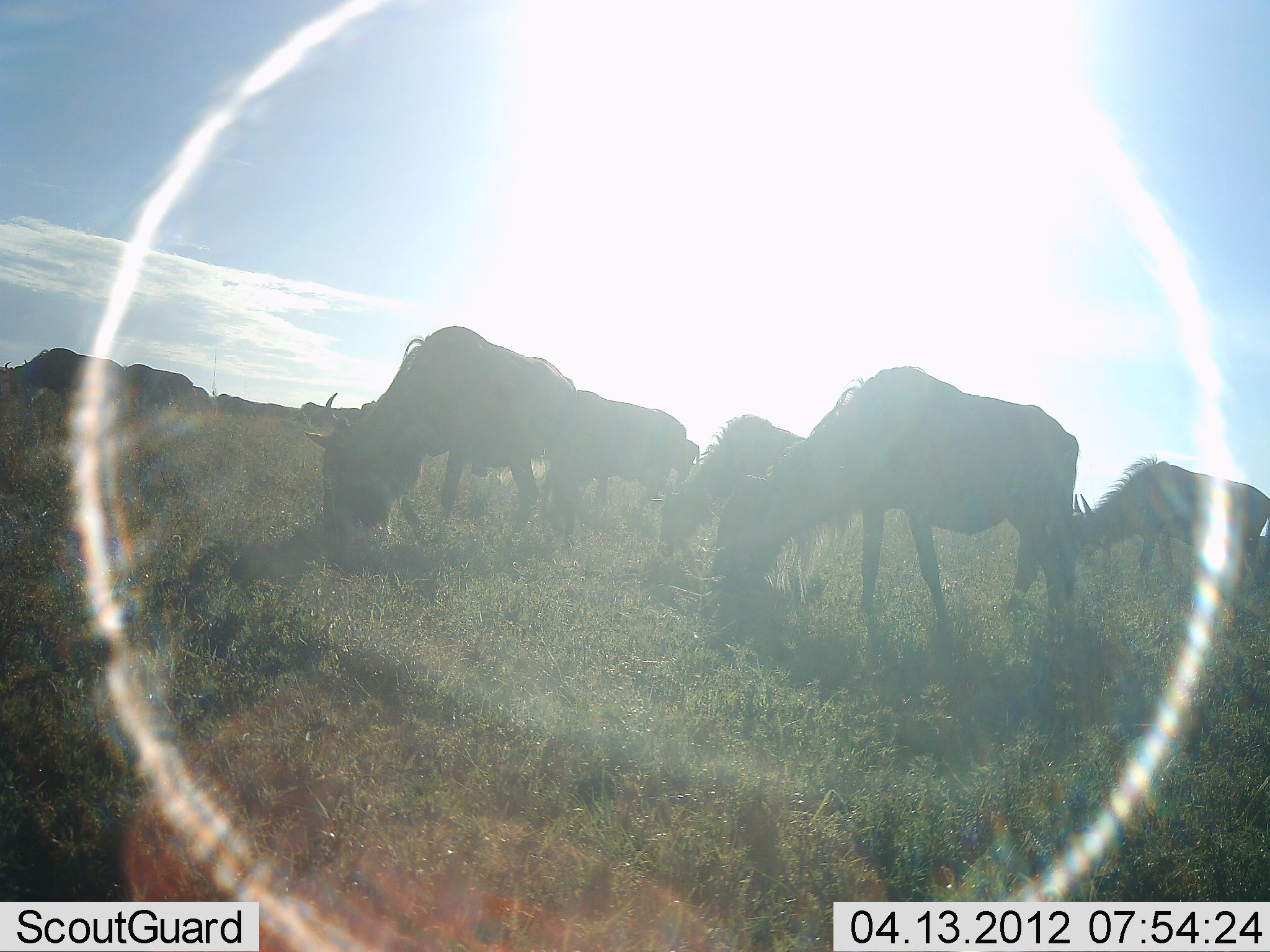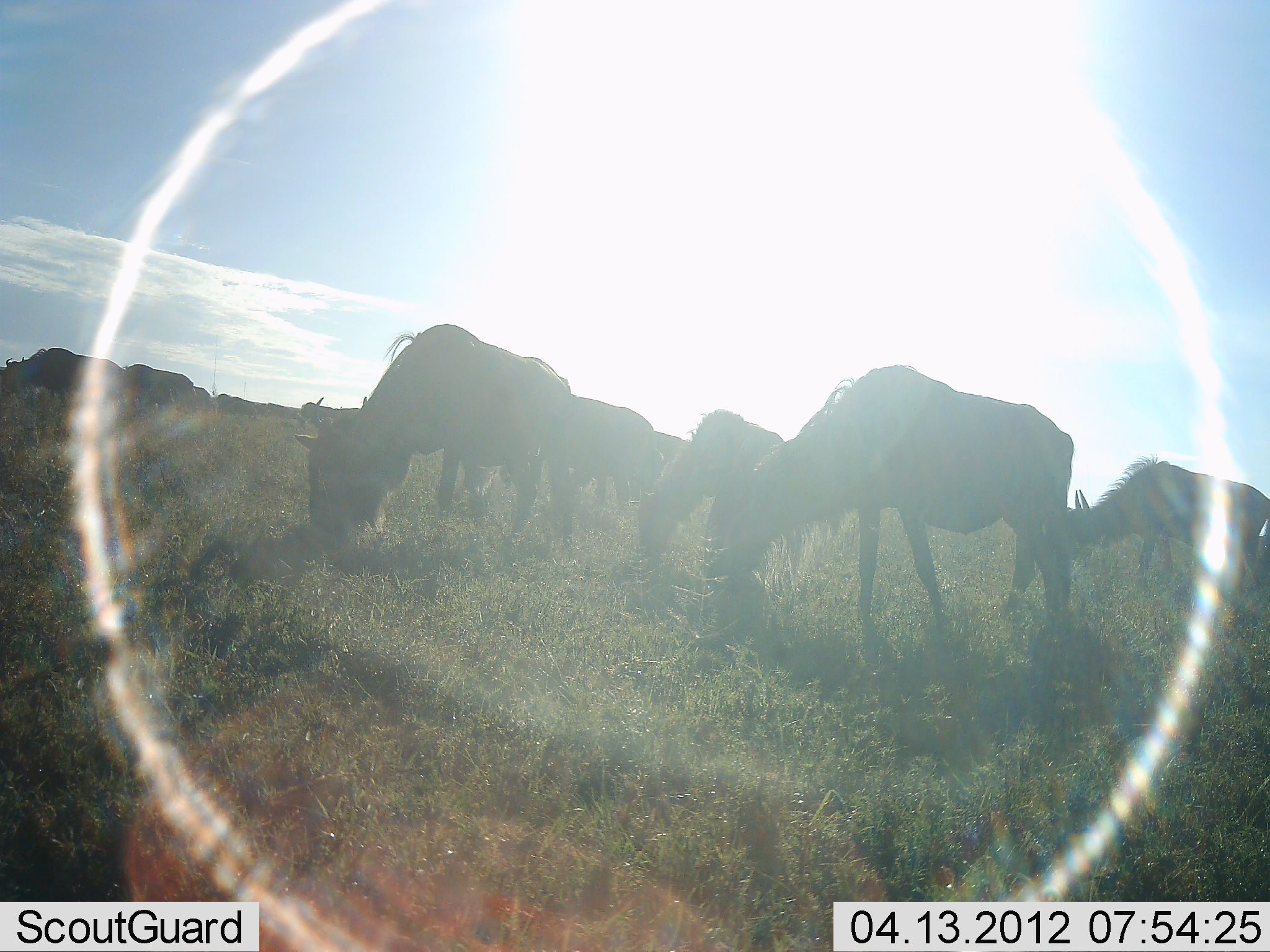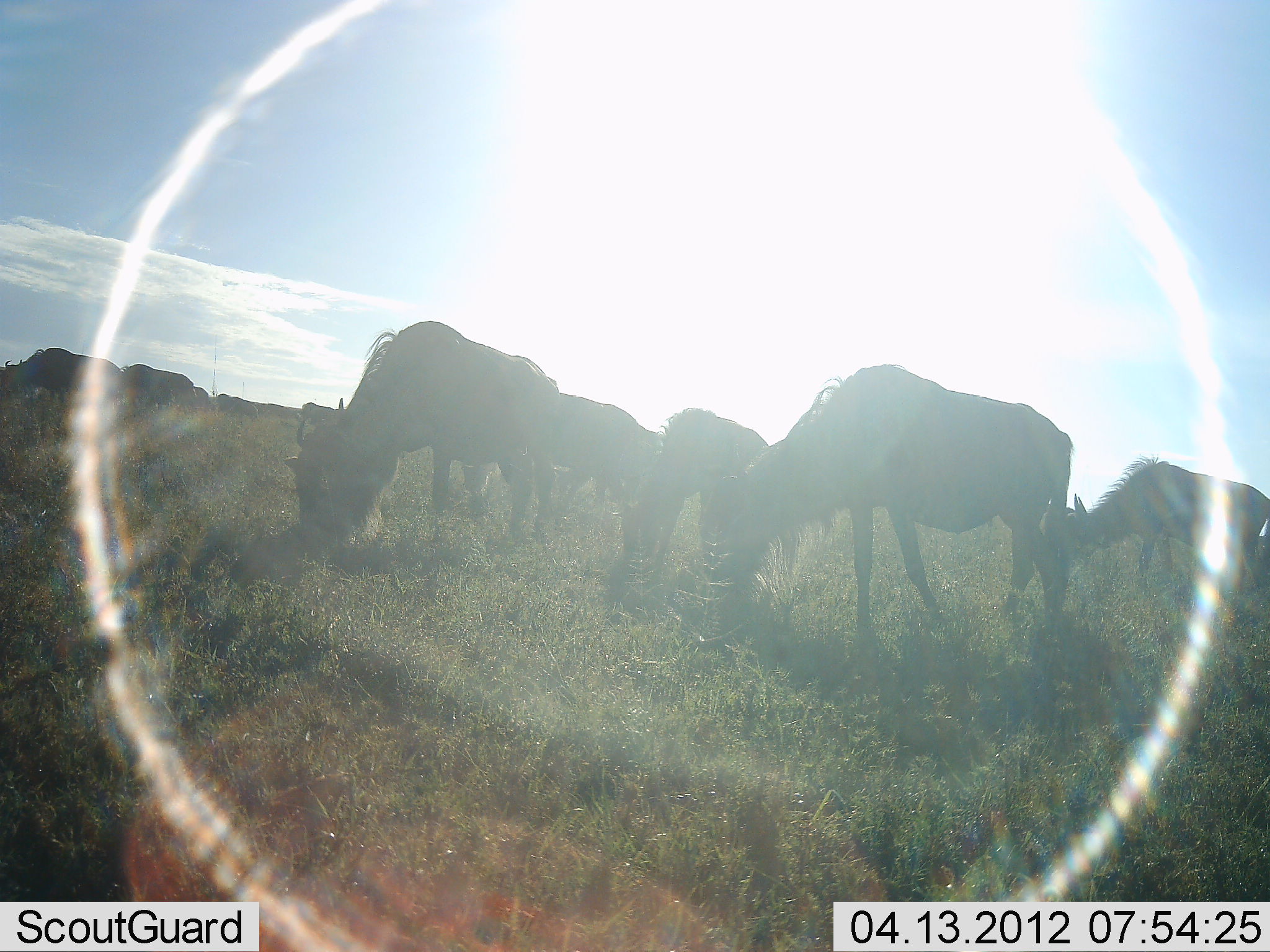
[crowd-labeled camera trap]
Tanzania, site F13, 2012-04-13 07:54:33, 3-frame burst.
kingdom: Animalia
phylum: Chordata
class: Mammalia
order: Artiodactyla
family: Bovidae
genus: Connochaetes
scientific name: Connochaetes taurinus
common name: blue wildebeest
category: wildebeest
Wildebeest (blue wildebeest) (Connochaetes taurinus), count 10. Behavior (volunteer vote fractions): standing 36%, resting 0%, moving 21%, interacting 0%. Young present (vote fraction): 36%. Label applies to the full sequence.